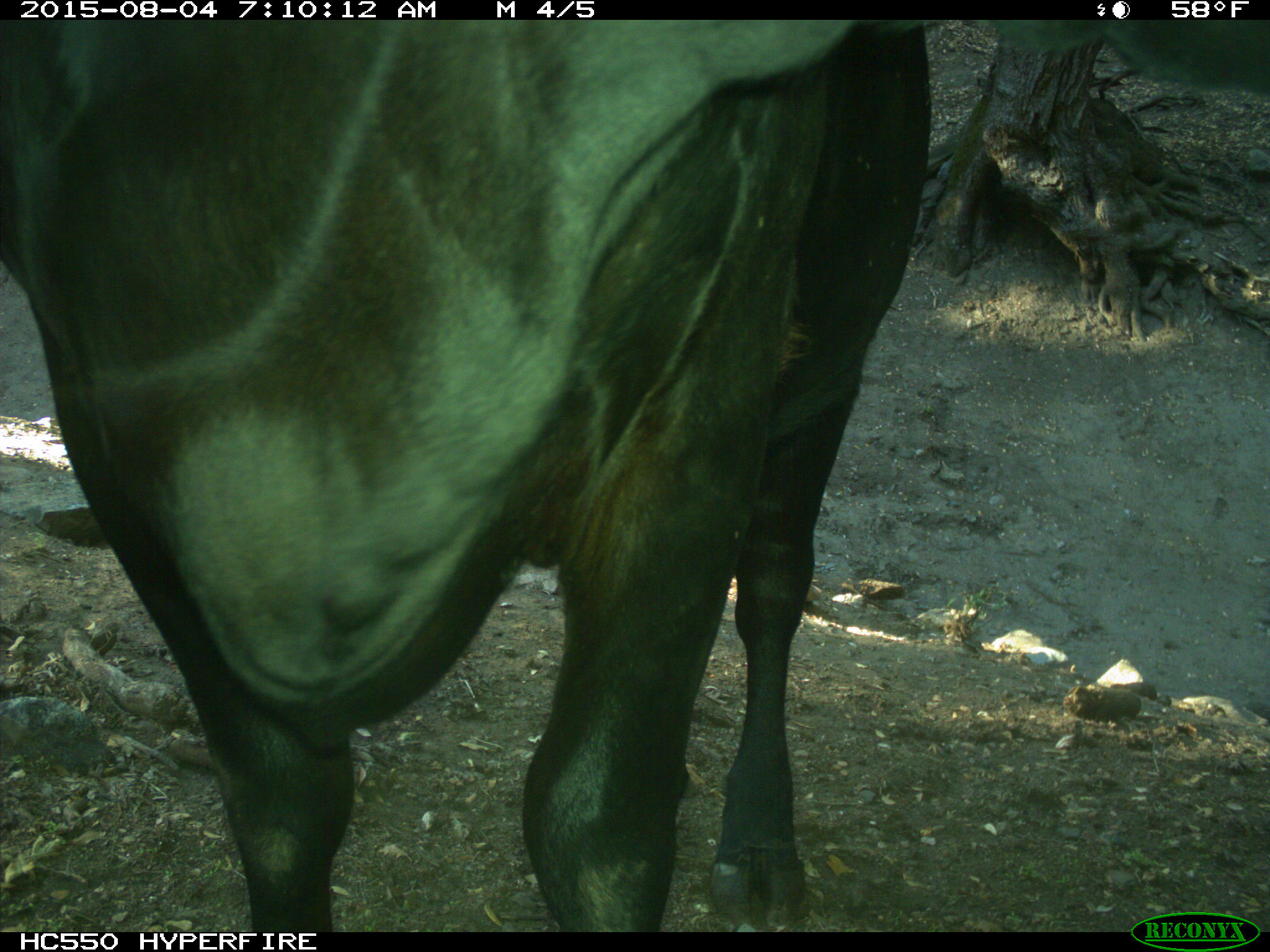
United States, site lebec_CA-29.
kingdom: Animalia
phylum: Chordata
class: Mammalia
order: Artiodactyla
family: Bovidae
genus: Bos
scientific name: Bos taurus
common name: domestic cow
Bos taurus (domestic cow).